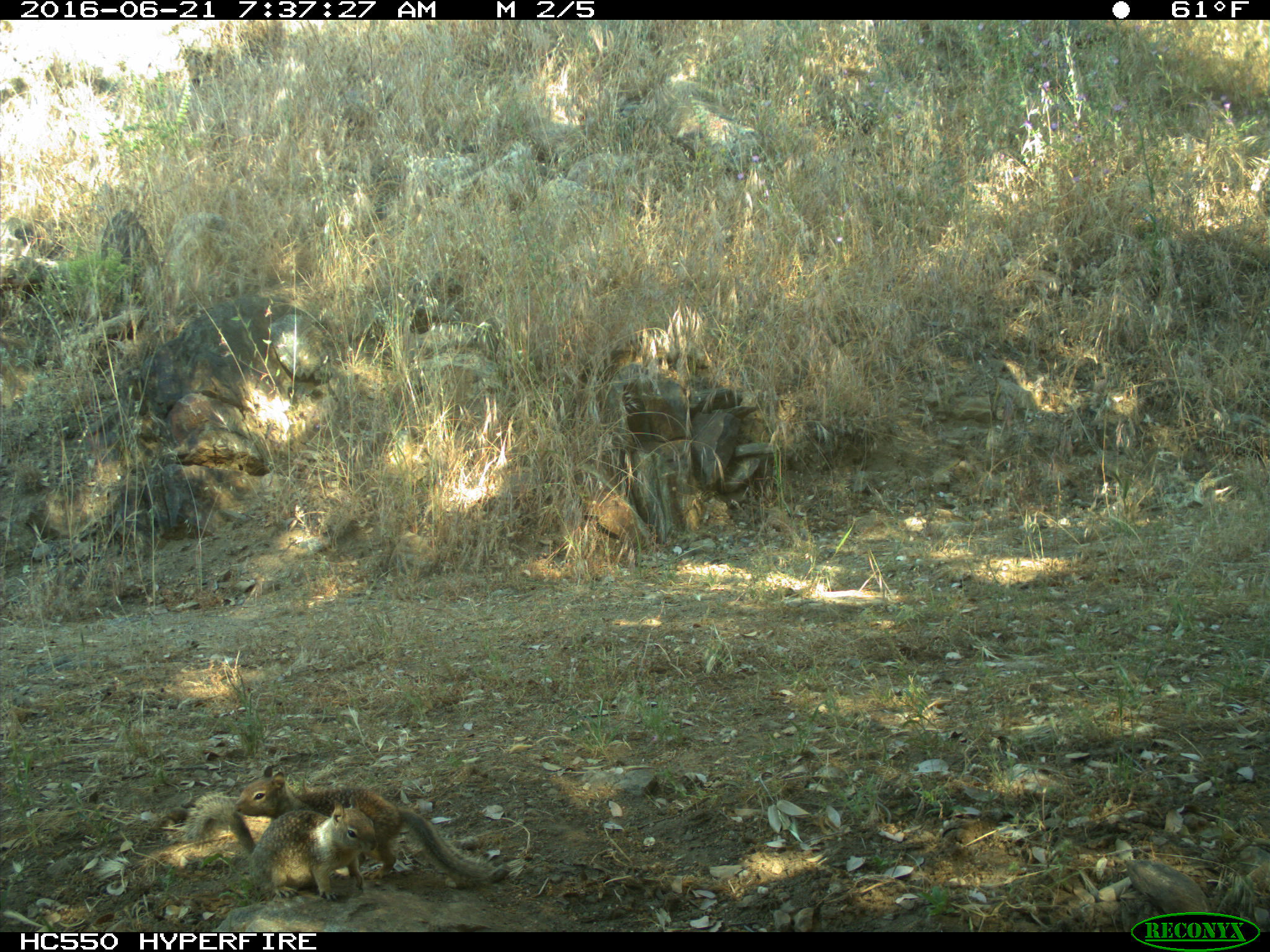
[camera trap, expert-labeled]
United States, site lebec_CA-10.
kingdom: Animalia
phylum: Chordata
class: Mammalia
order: Rodentia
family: Sciuridae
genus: Otospermophilus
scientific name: Otospermophilus beecheyi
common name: california ground squirrel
Otospermophilus beecheyi (california ground squirrel).